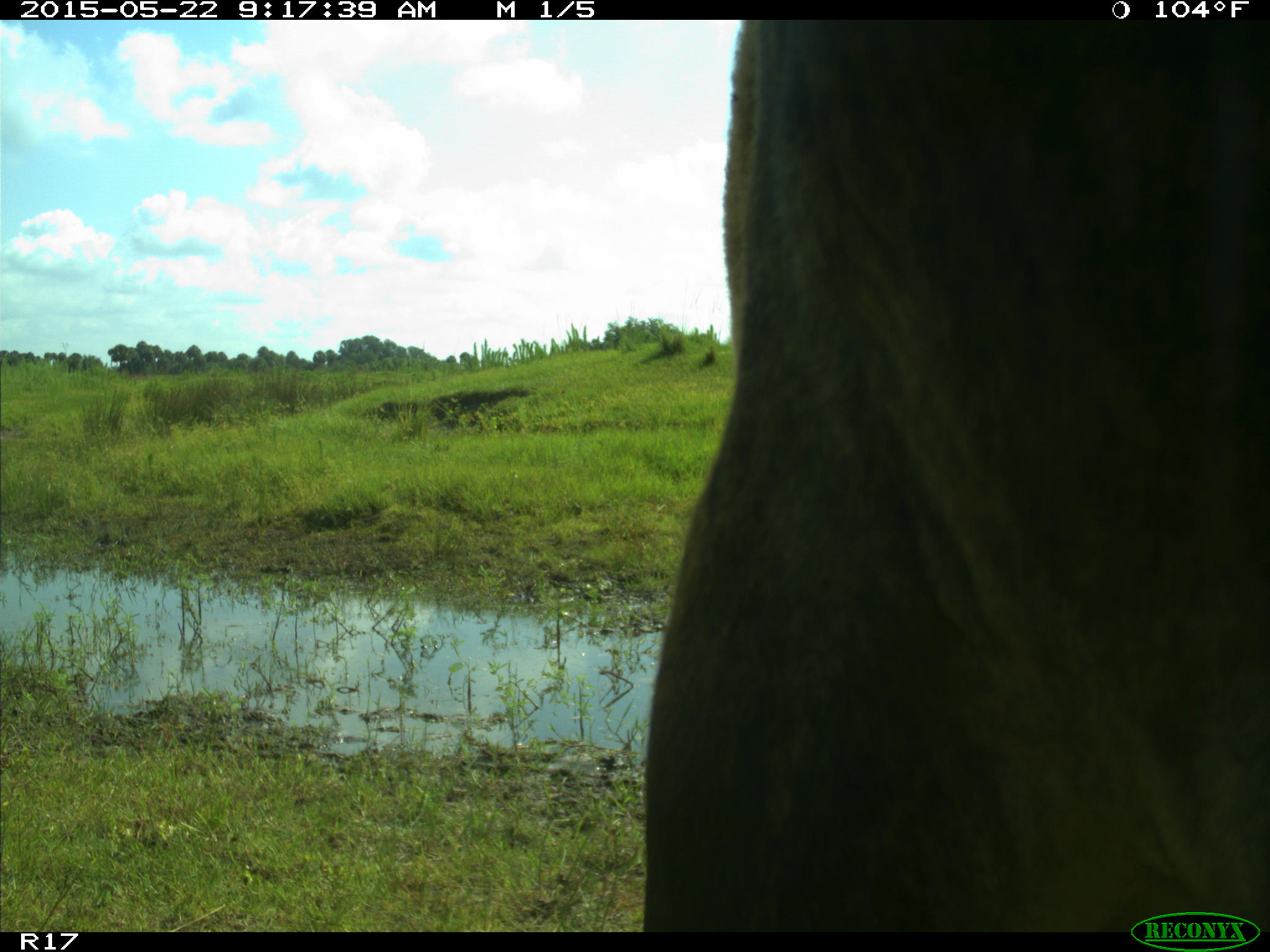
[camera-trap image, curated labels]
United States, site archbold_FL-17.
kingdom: Animalia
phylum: Chordata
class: Mammalia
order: Artiodactyla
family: Bovidae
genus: Bos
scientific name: Bos taurus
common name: domestic cow